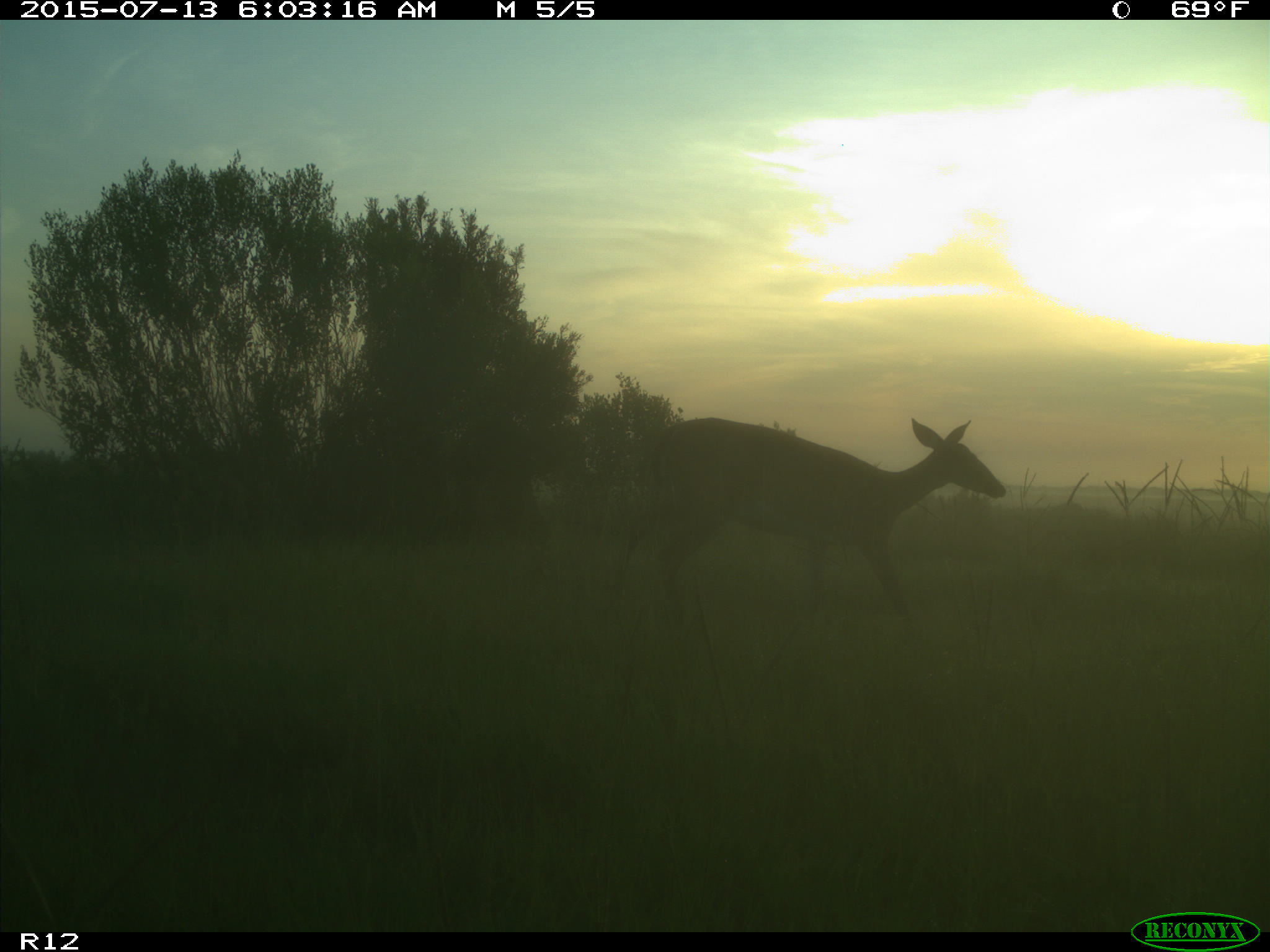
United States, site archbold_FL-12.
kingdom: Animalia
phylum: Chordata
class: Mammalia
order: Artiodactyla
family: Cervidae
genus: Odocoileus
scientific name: Odocoileus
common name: deer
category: unidentified deer